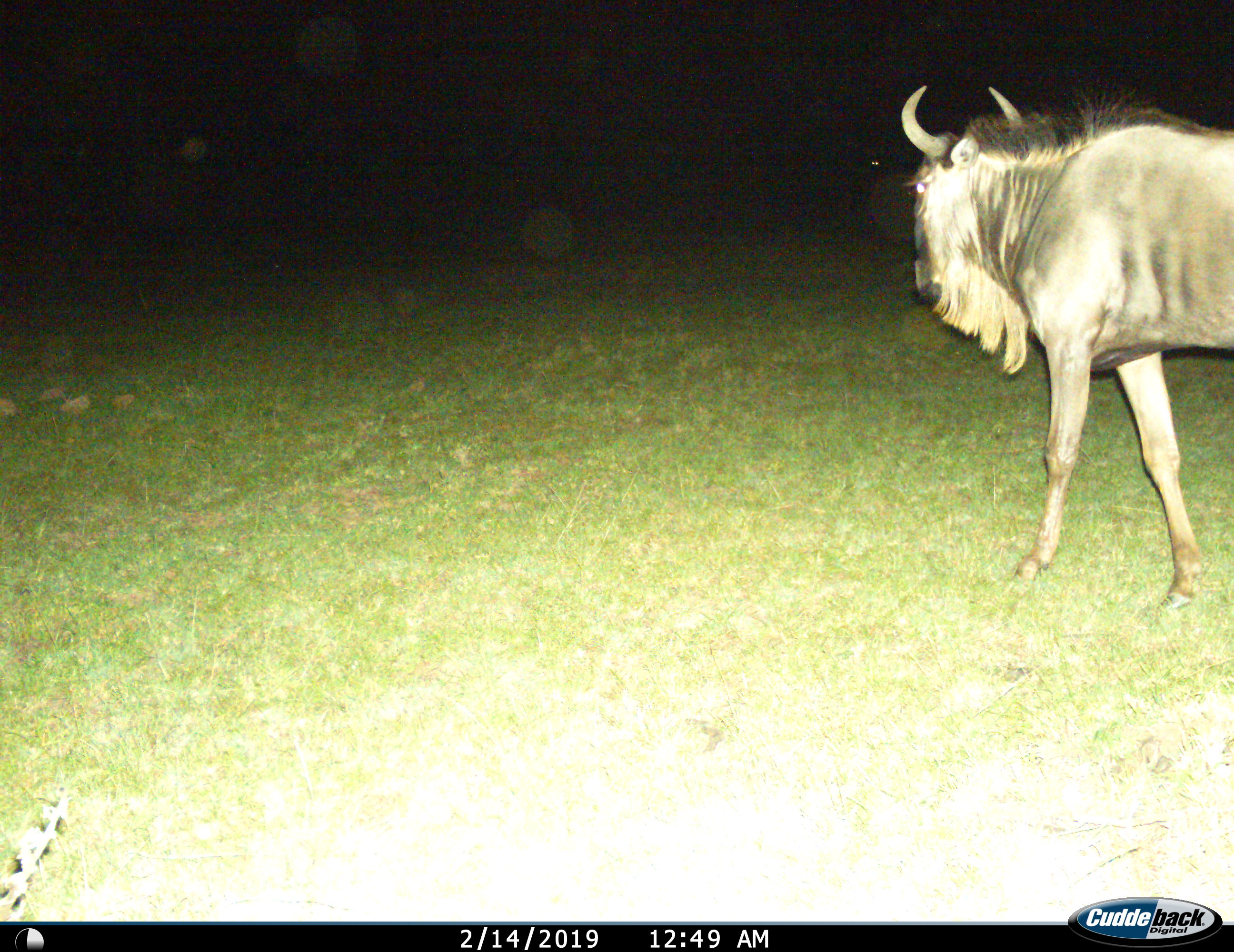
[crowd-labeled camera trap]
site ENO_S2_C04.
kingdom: Animalia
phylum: Chordata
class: Mammalia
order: Artiodactyla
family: Bovidae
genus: Connochaetes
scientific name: Connochaetes taurinus taurinus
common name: blue wildebeest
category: wildebeestblue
Wildebeestblue (blue wildebeest) (Connochaetes taurinus taurinus), count 1. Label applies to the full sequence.